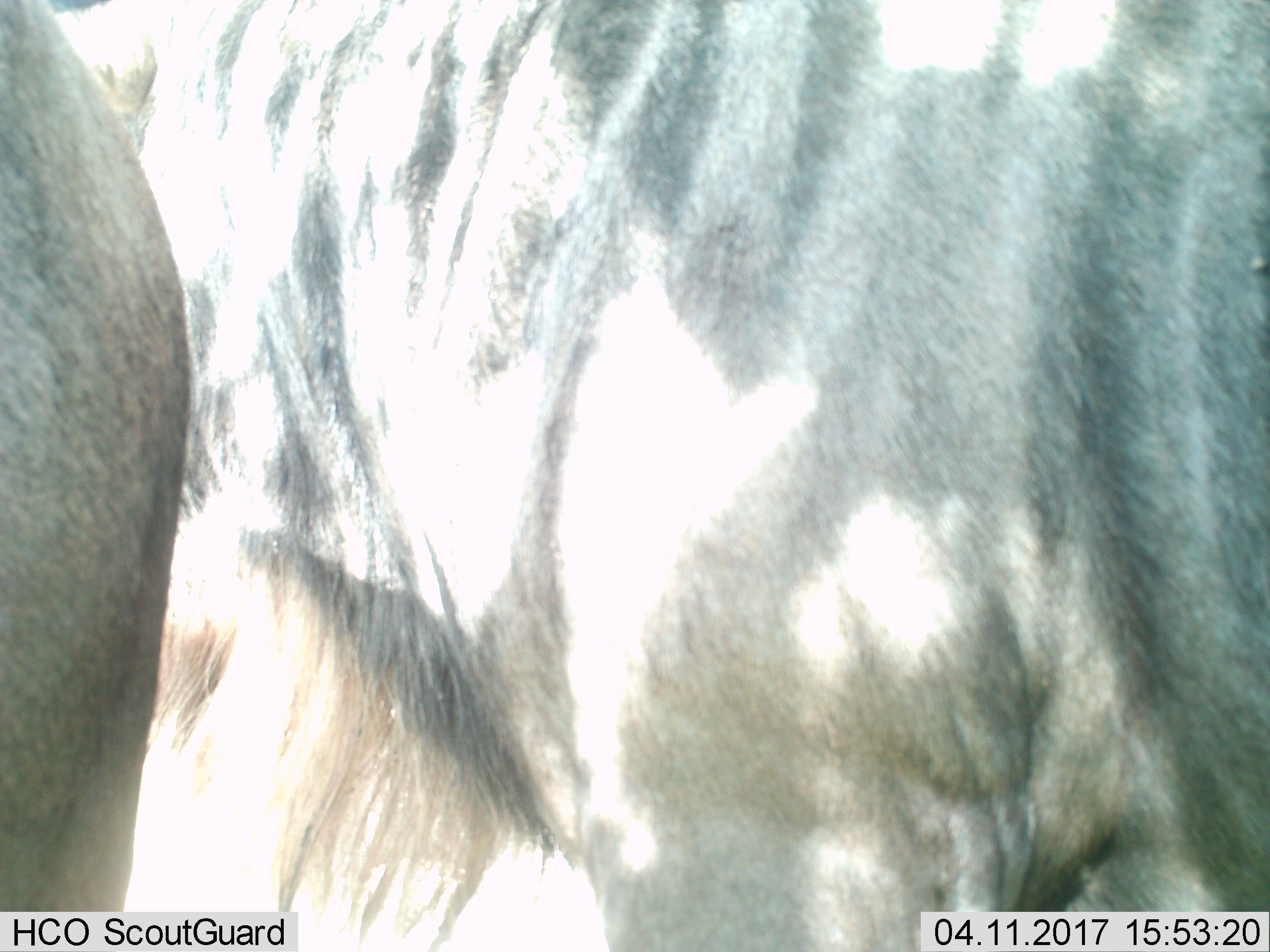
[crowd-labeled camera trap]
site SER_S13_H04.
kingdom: Animalia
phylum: Chordata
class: Mammalia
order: Artiodactyla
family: Bovidae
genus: Connochaetes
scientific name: Connochaetes taurinus taurinus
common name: blue wildebeest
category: wildebeestblue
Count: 1.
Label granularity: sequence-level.